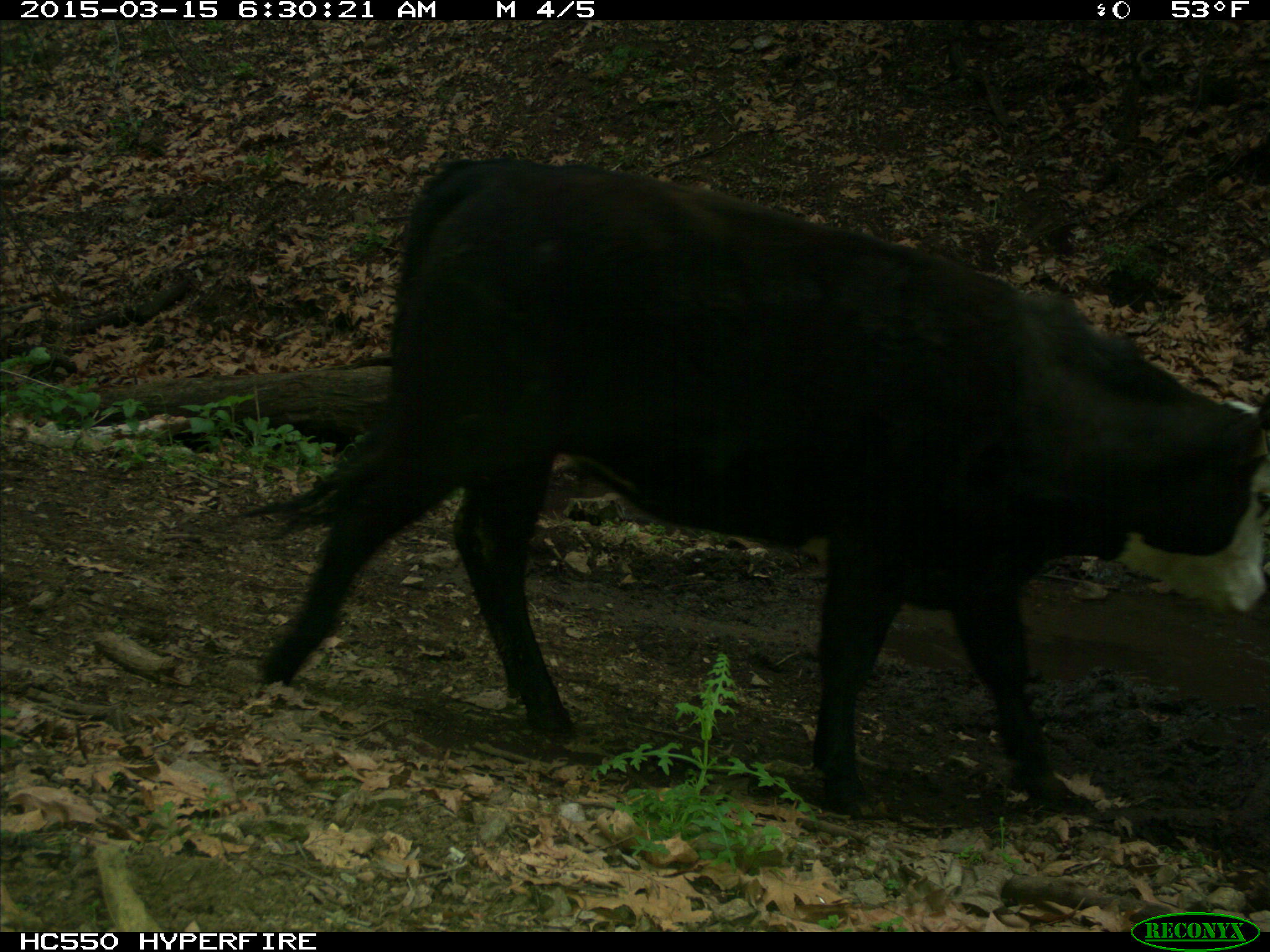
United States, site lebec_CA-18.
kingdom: Animalia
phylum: Chordata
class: Mammalia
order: Artiodactyla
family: Bovidae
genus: Bos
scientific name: Bos taurus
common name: domestic cow